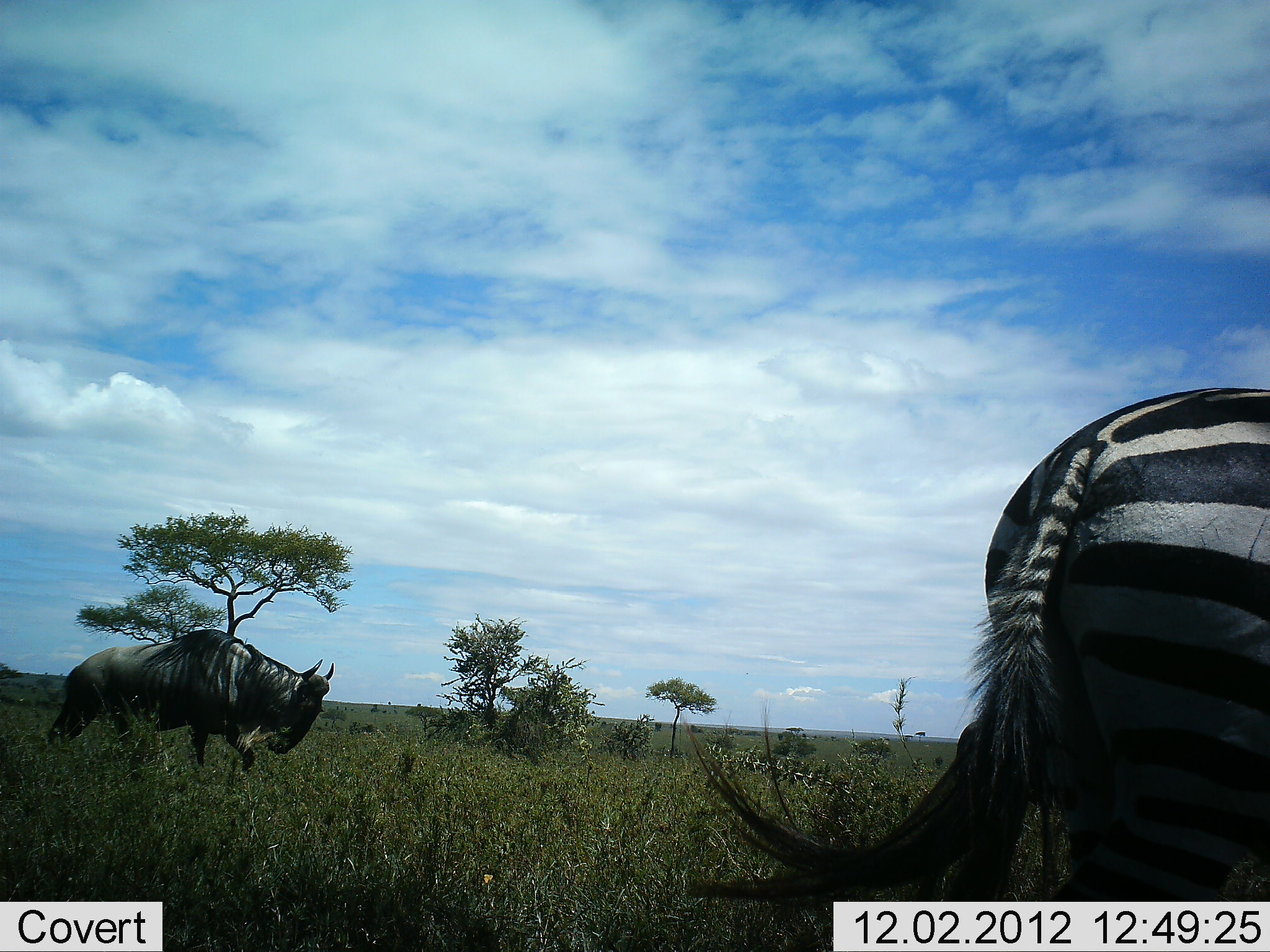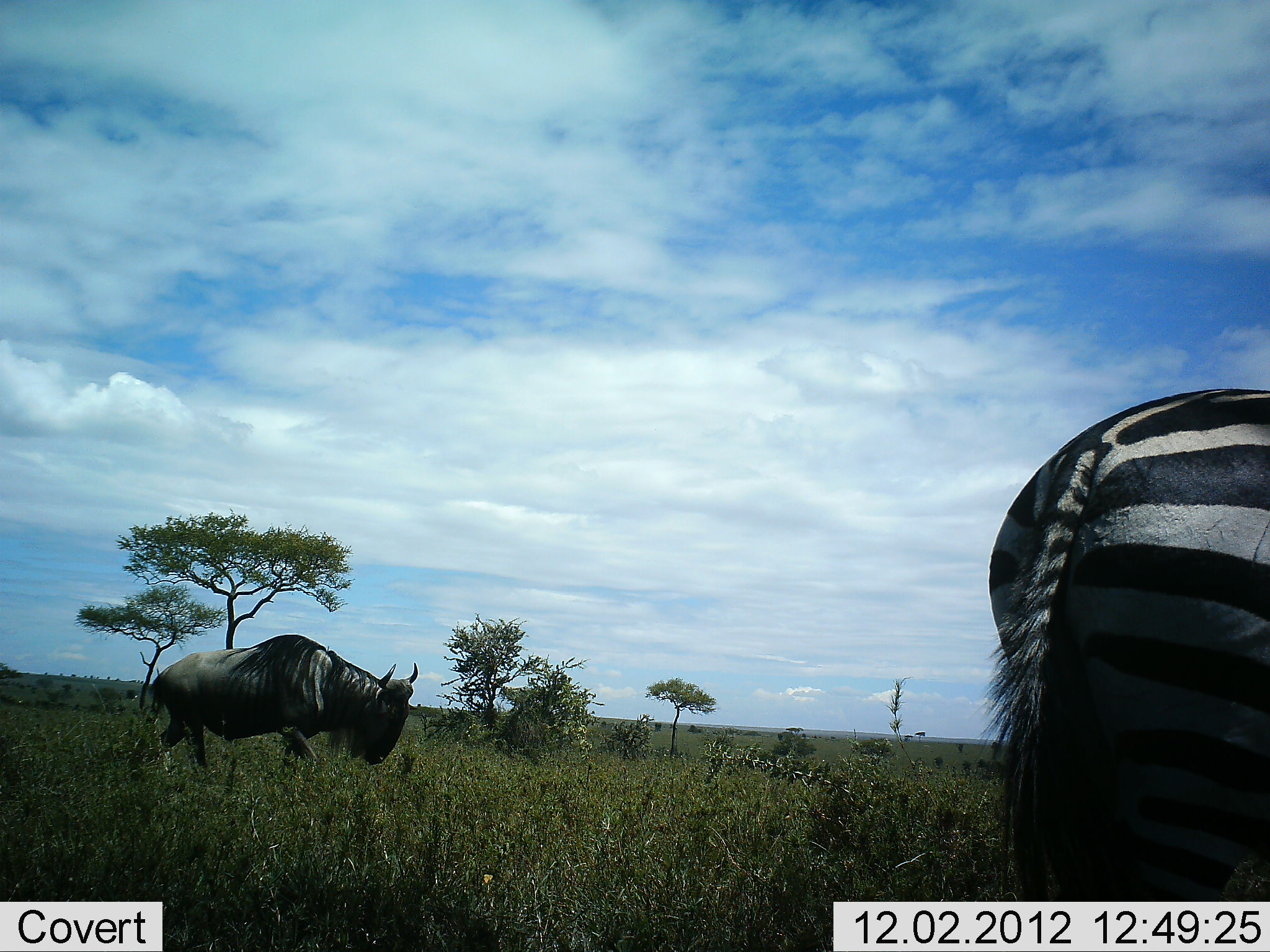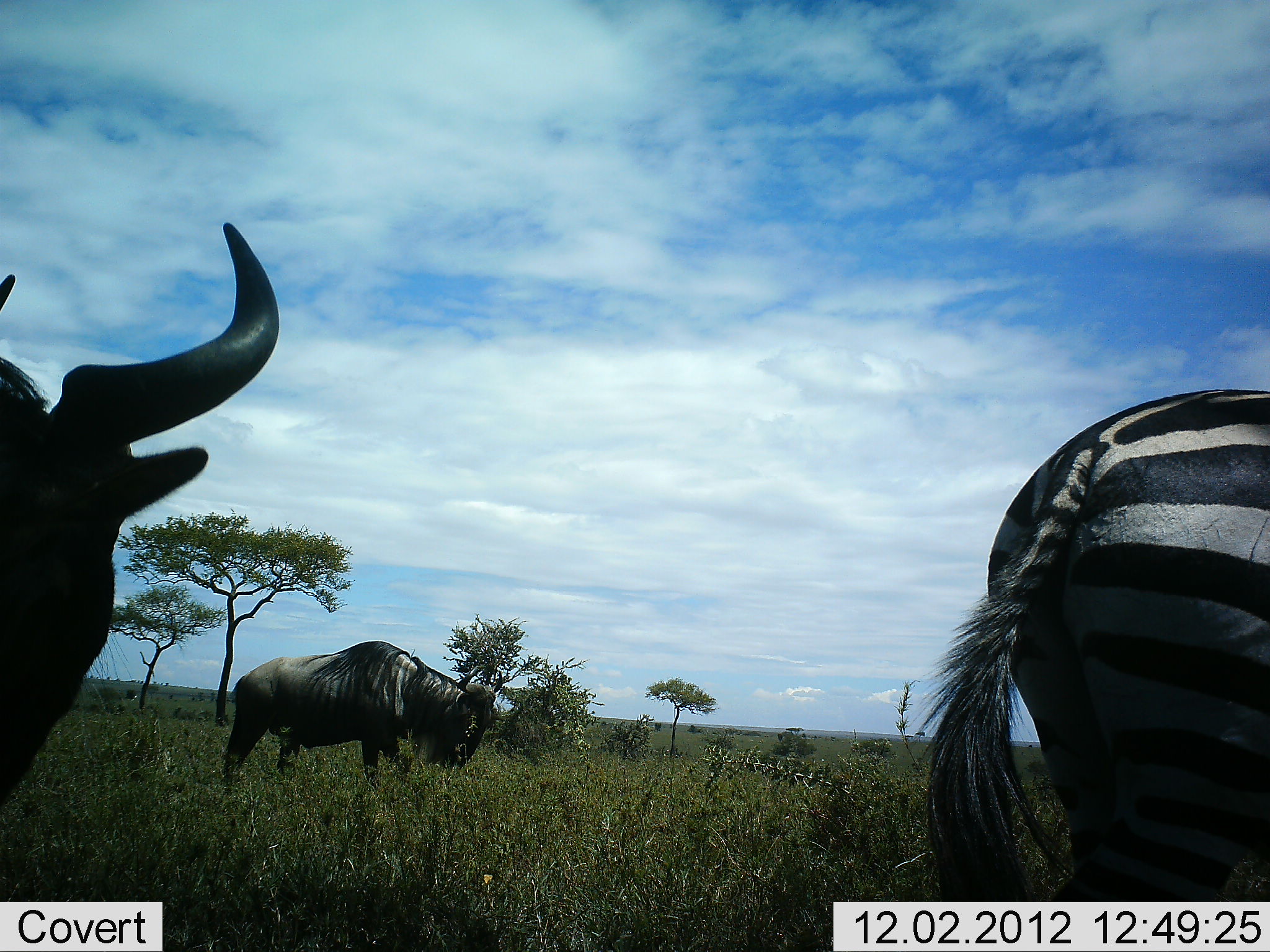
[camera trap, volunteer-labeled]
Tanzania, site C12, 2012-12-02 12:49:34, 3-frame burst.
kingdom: Animalia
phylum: Chordata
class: Mammalia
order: Artiodactyla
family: Bovidae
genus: Connochaetes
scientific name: Connochaetes taurinus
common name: blue wildebeest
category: wildebeest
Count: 2.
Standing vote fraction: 20%.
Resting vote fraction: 0%.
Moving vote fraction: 100%.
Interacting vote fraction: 0%.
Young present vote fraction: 0%.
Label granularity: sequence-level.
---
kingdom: Animalia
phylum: Chordata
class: Mammalia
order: Perissodactyla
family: Equidae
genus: Equus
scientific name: Equus quagga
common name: plains zebra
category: zebra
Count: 1.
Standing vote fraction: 90%.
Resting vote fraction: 0%.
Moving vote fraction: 10%.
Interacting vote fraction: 0%.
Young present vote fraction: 0%.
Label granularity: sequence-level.